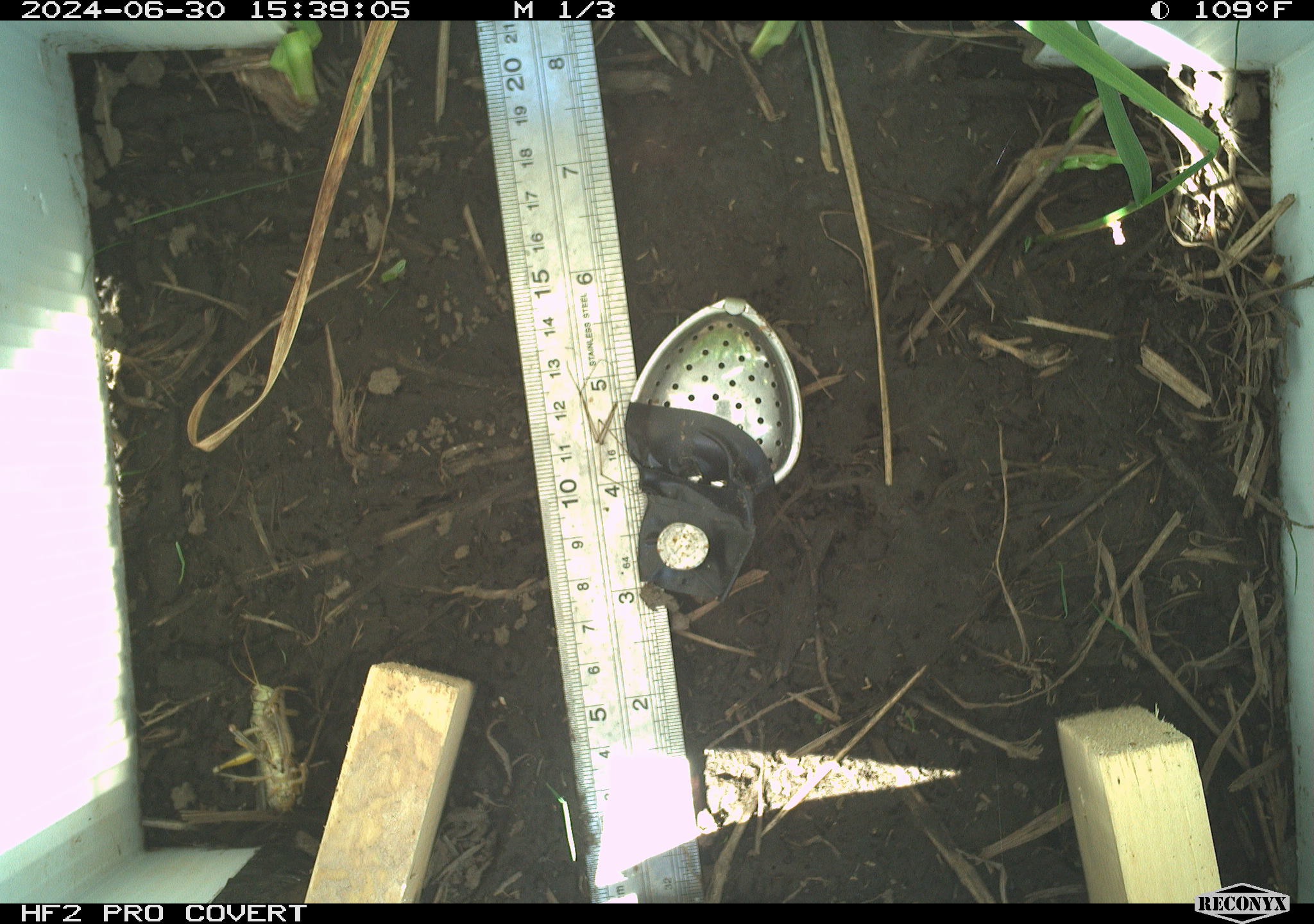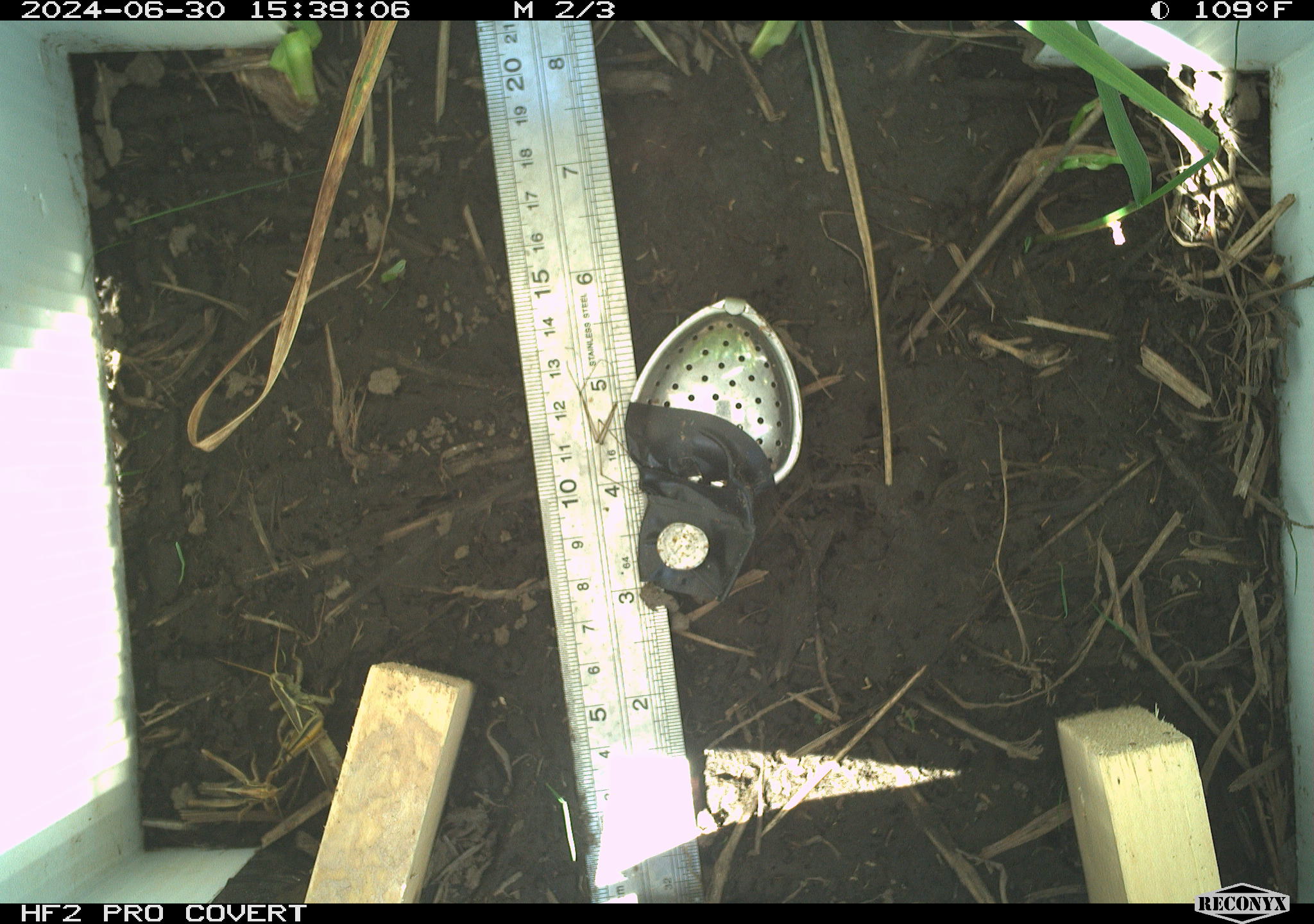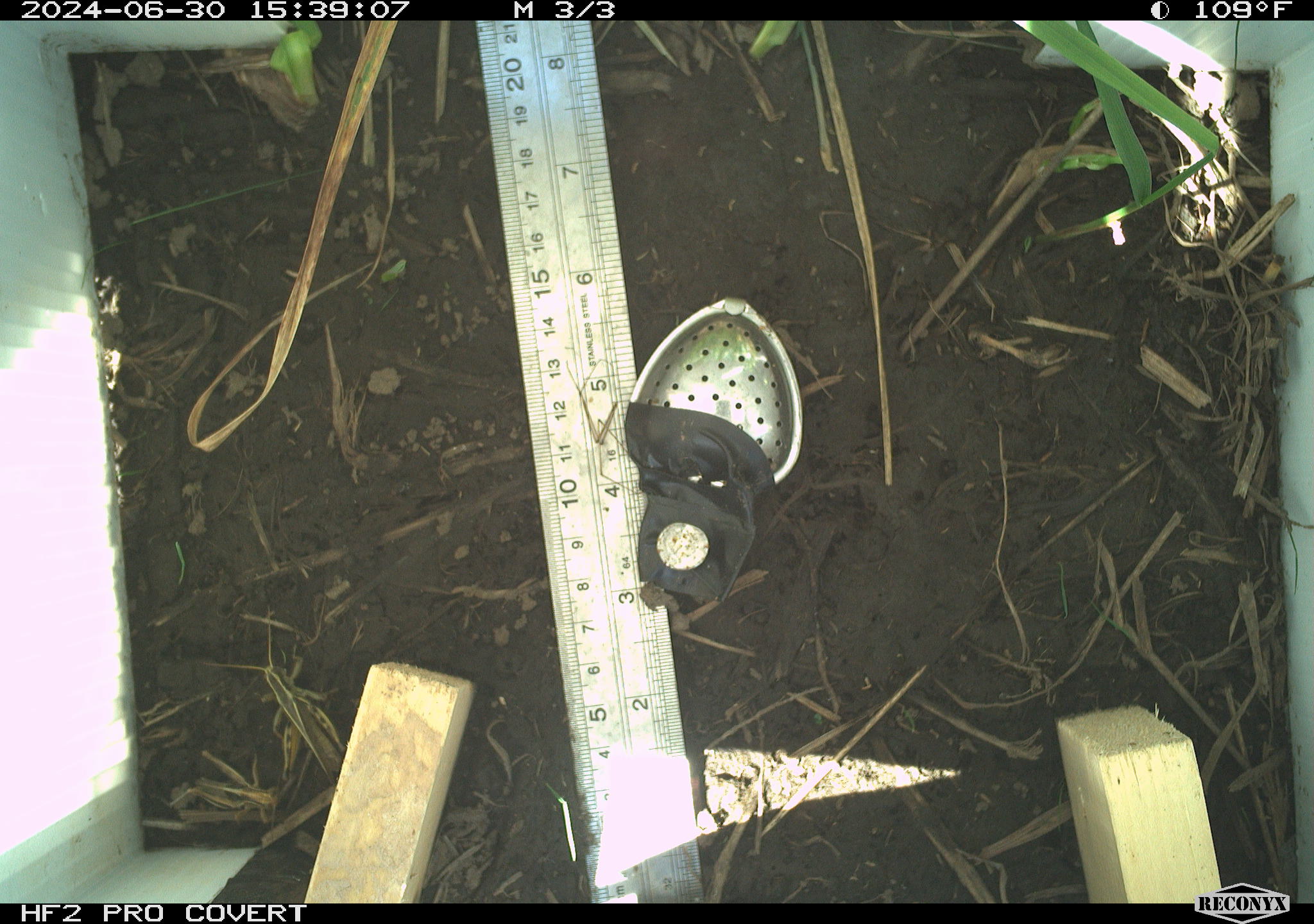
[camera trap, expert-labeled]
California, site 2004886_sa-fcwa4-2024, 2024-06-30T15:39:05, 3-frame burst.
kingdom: Animalia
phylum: Arthropoda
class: Insecta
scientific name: Insecta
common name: insect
Insect (Insecta).